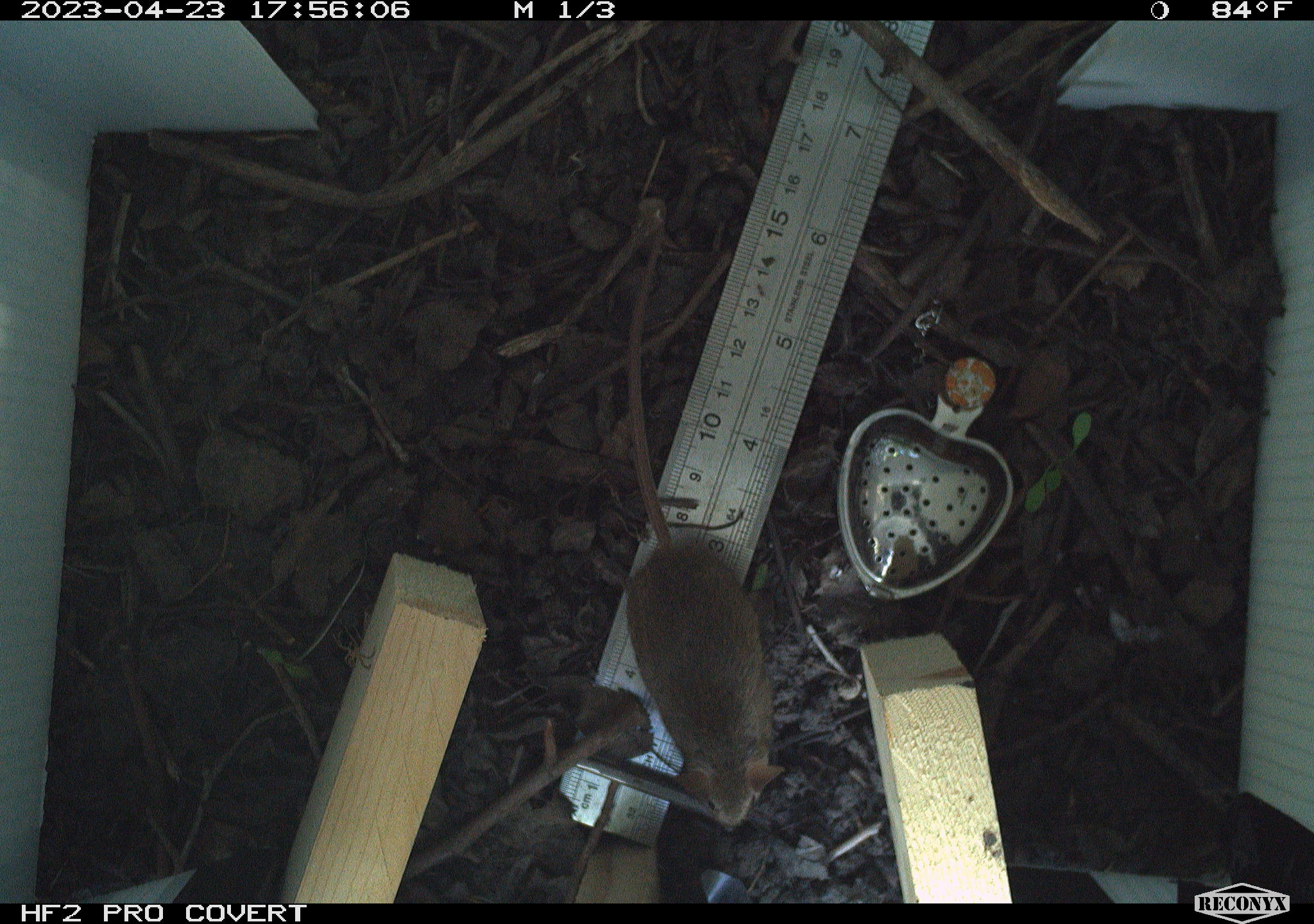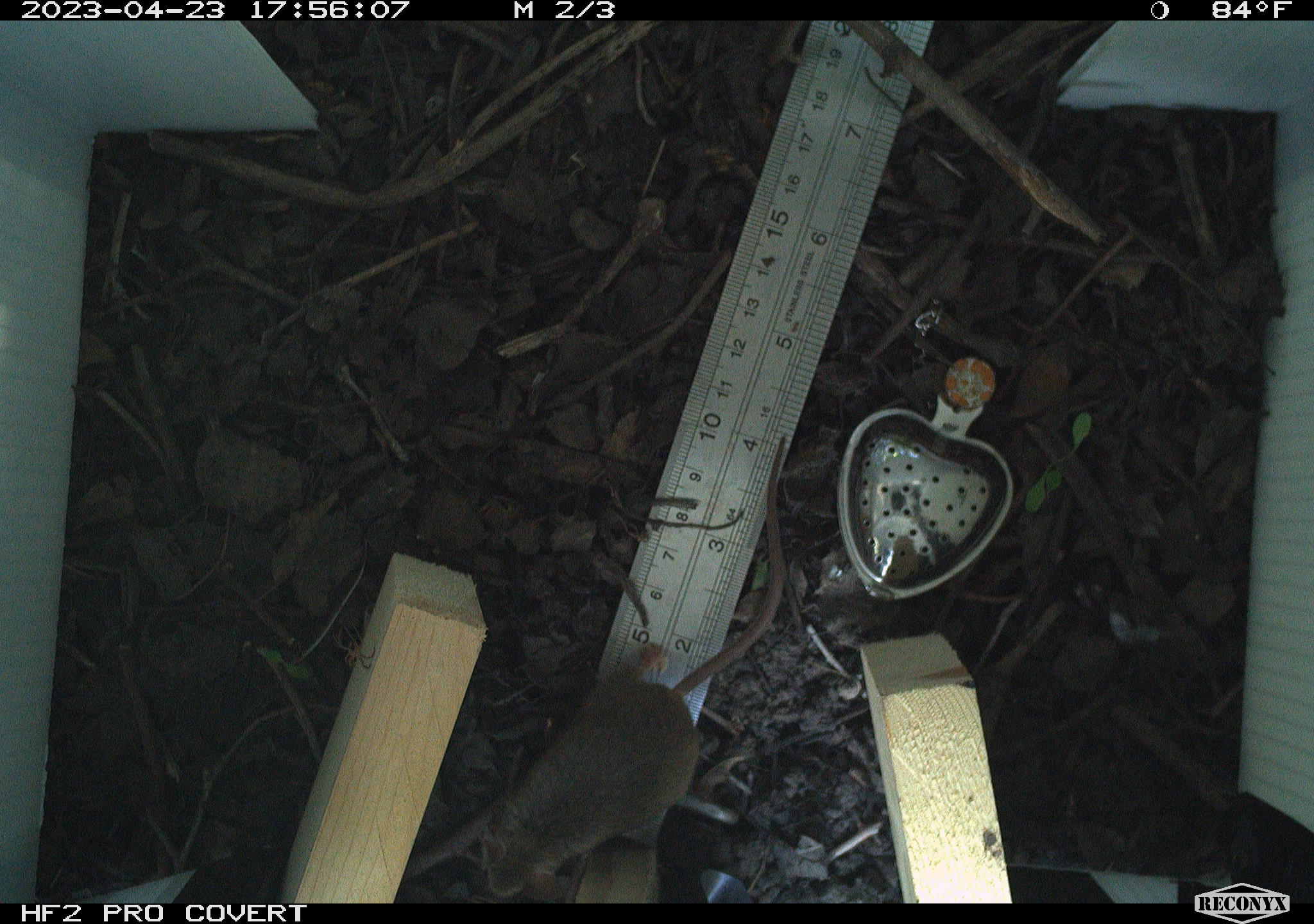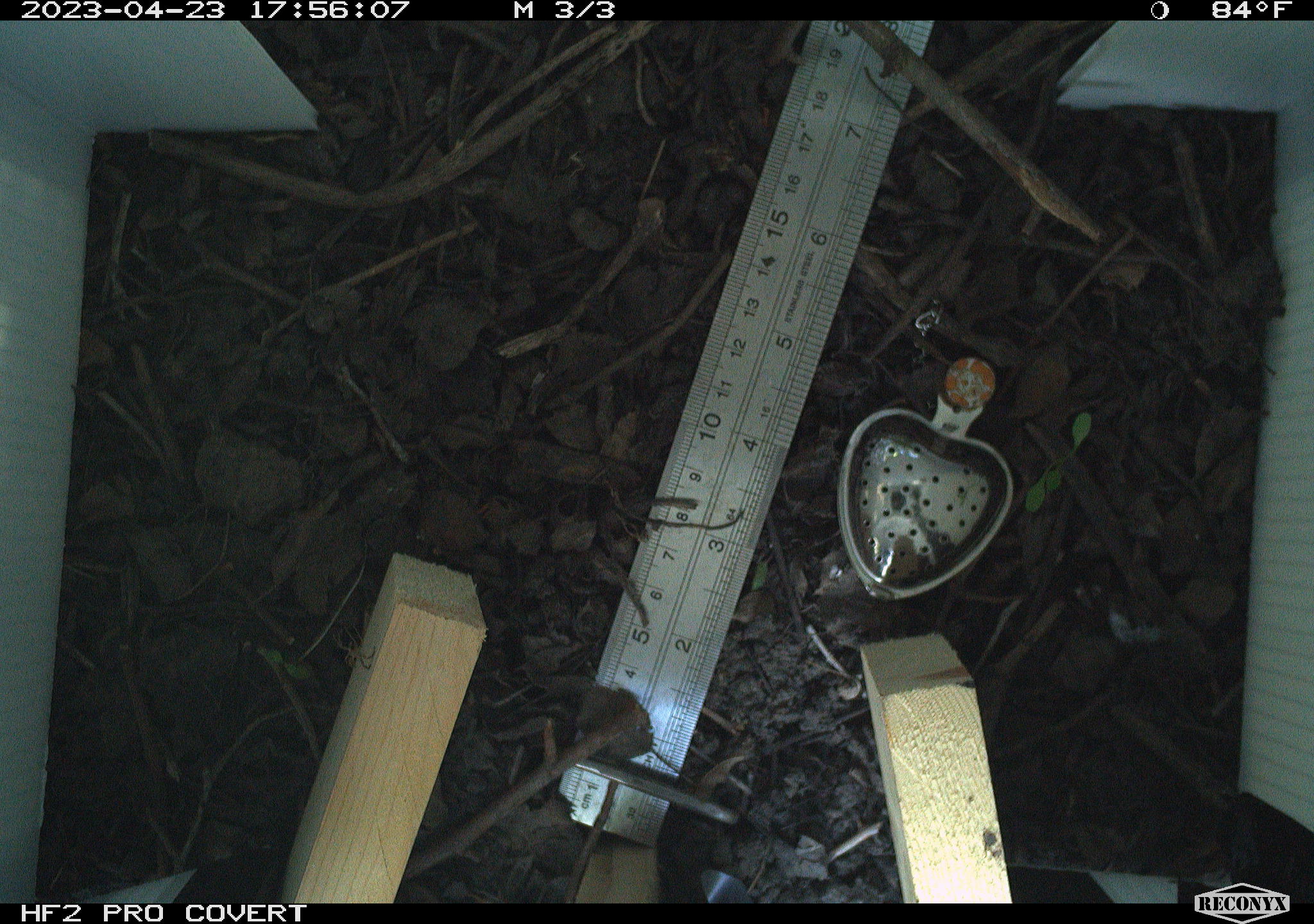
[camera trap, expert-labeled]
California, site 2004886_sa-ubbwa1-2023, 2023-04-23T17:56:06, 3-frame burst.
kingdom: Animalia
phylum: Chordata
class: Mammalia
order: Rodentia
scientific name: Rodentia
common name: mouse species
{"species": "mouse species (Rodentia)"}